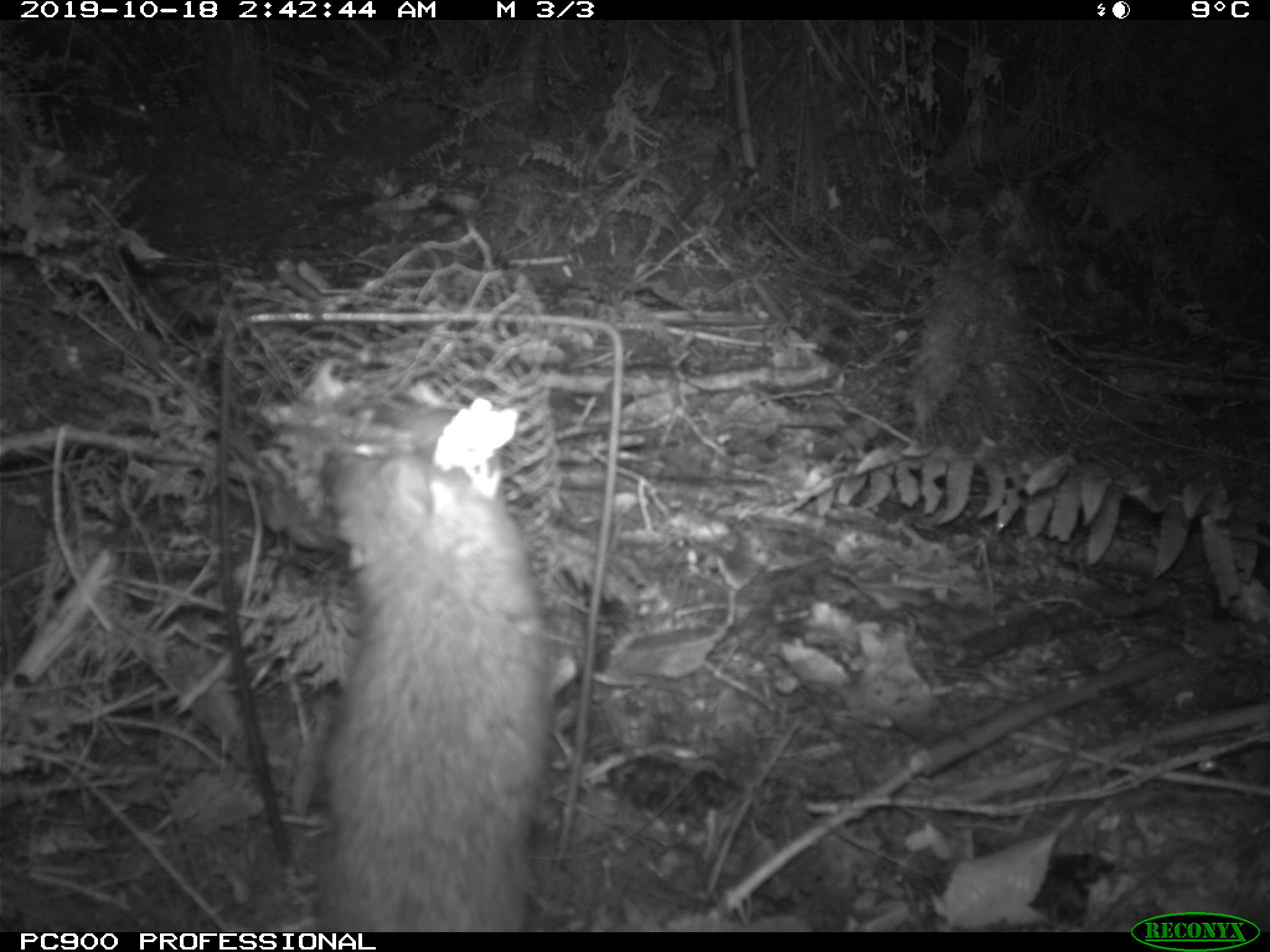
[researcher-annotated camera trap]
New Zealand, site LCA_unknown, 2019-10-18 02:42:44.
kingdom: Animalia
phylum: Chordata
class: Mammalia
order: Rodentia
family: Muridae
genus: Rattus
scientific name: Rattus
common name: rat